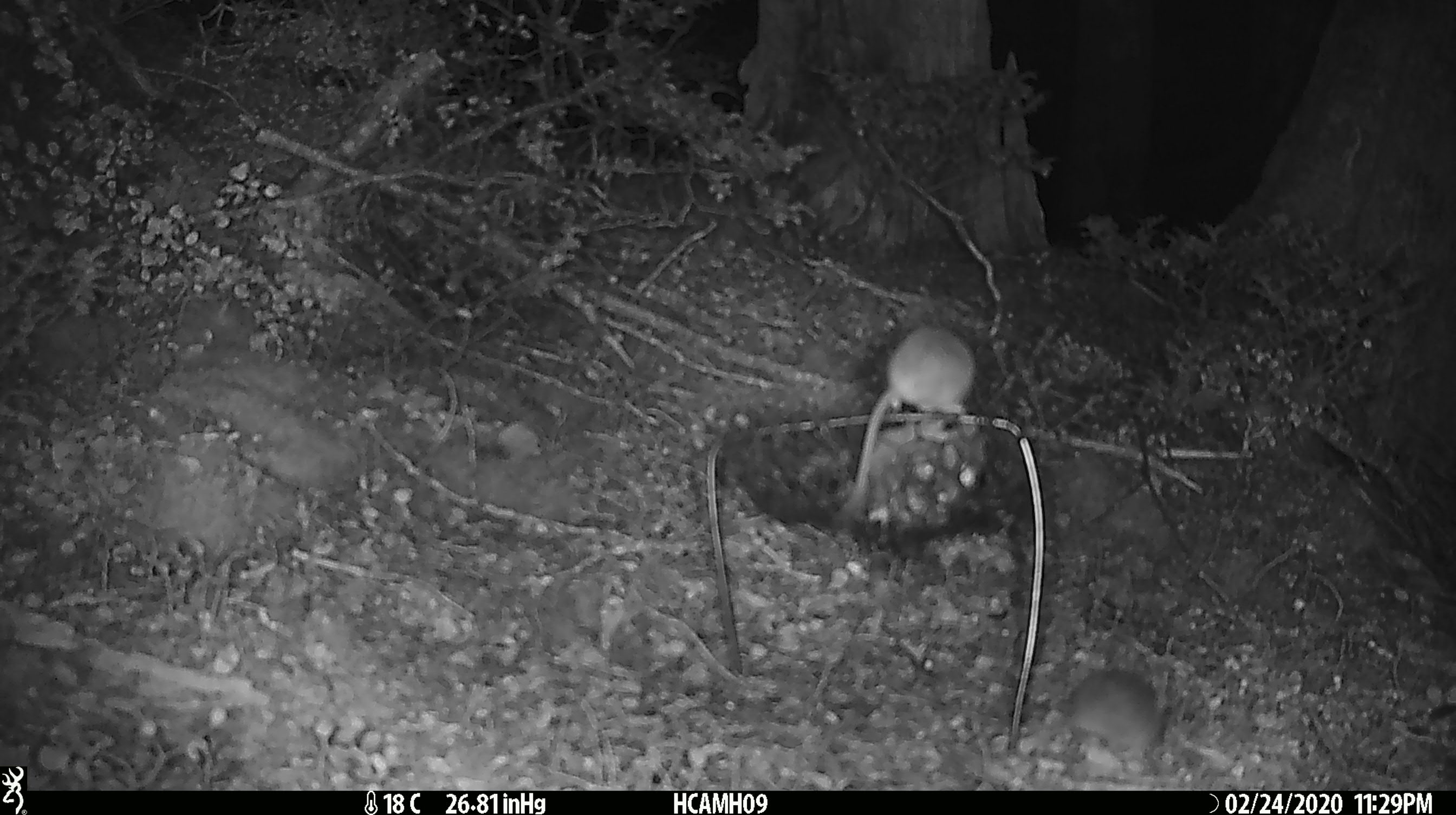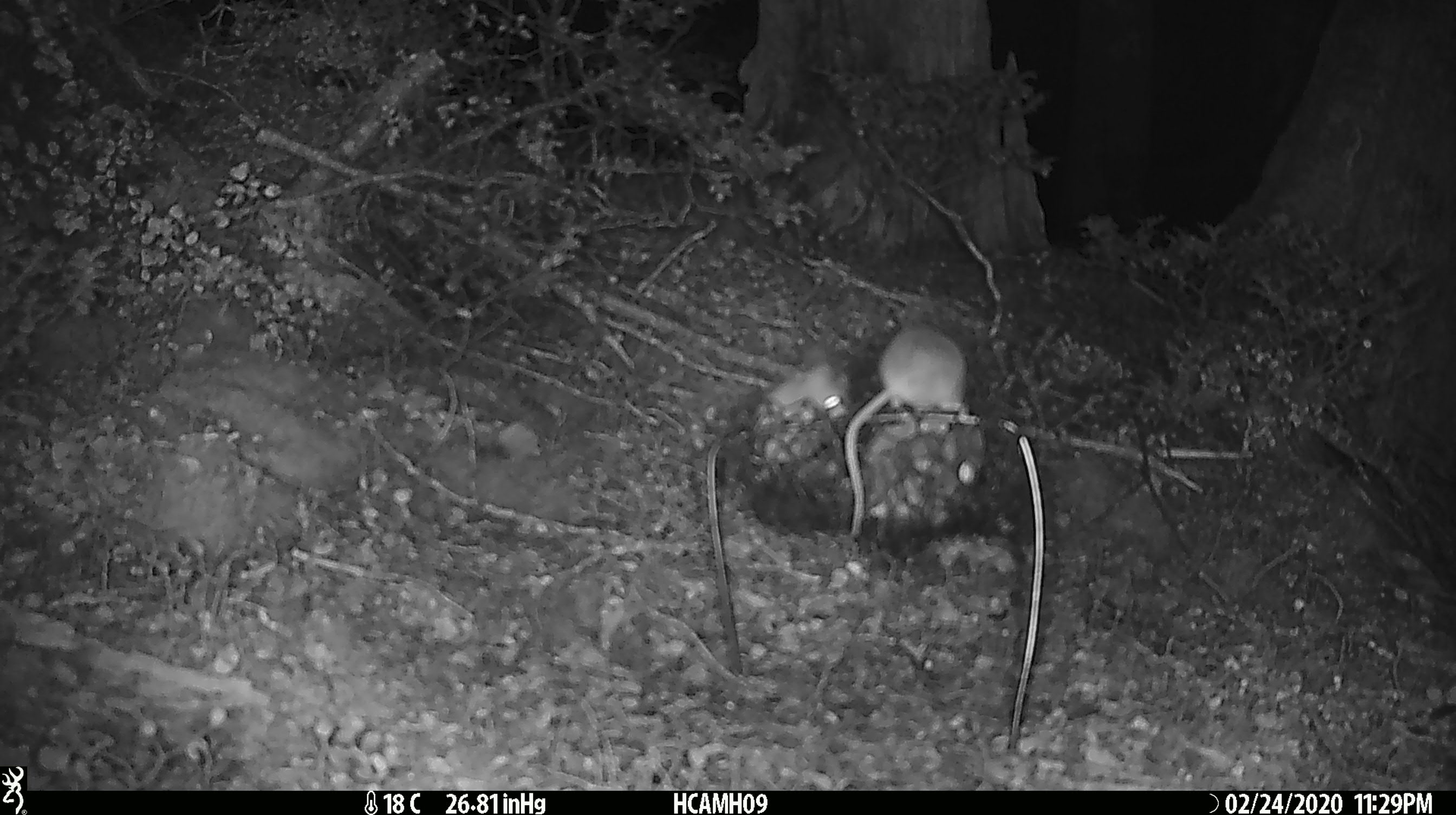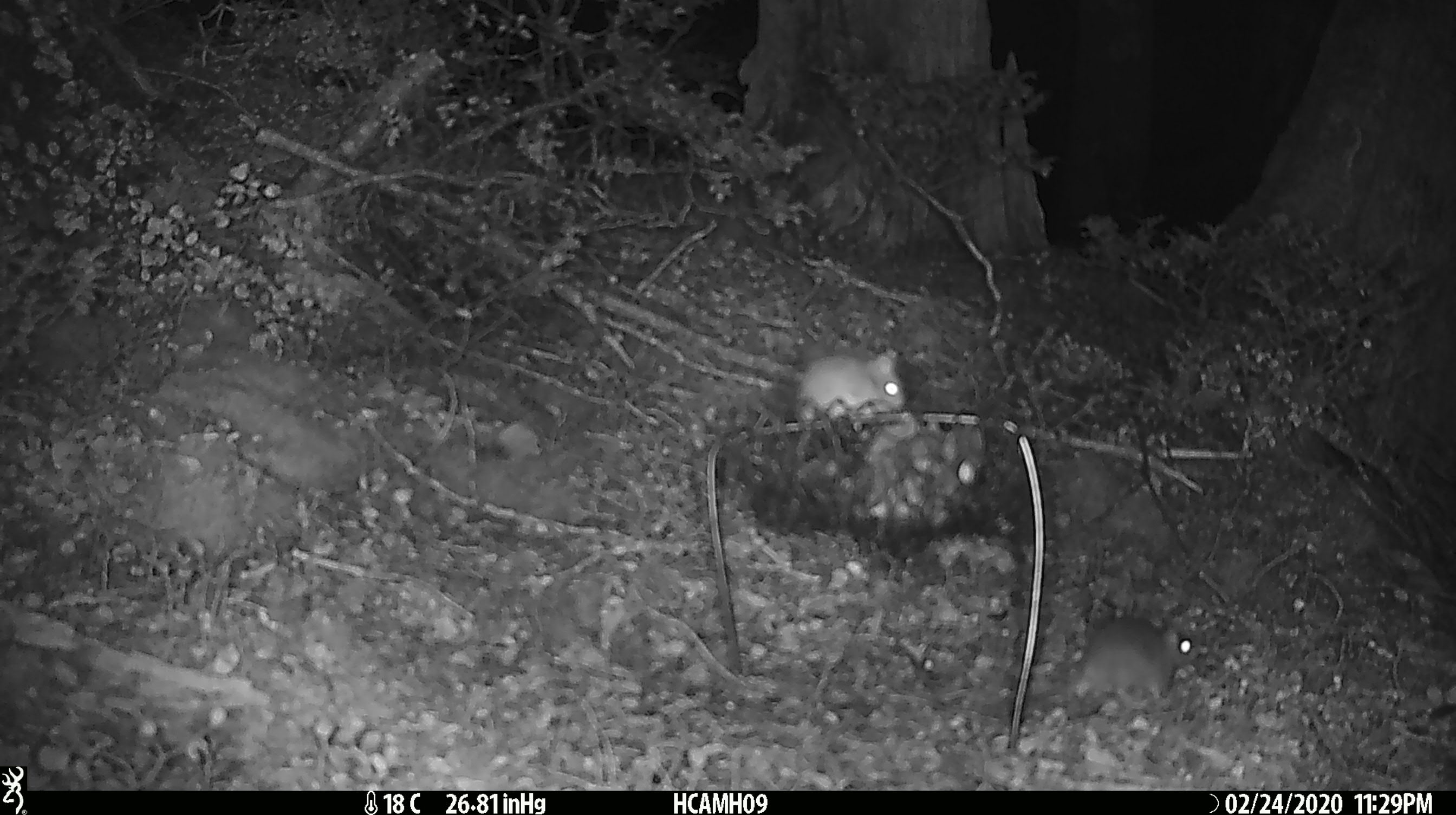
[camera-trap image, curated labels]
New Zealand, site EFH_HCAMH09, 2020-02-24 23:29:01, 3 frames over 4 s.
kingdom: Animalia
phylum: Chordata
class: Mammalia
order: Rodentia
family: Muridae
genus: Mus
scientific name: Mus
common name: mouse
Mouse (Mus).